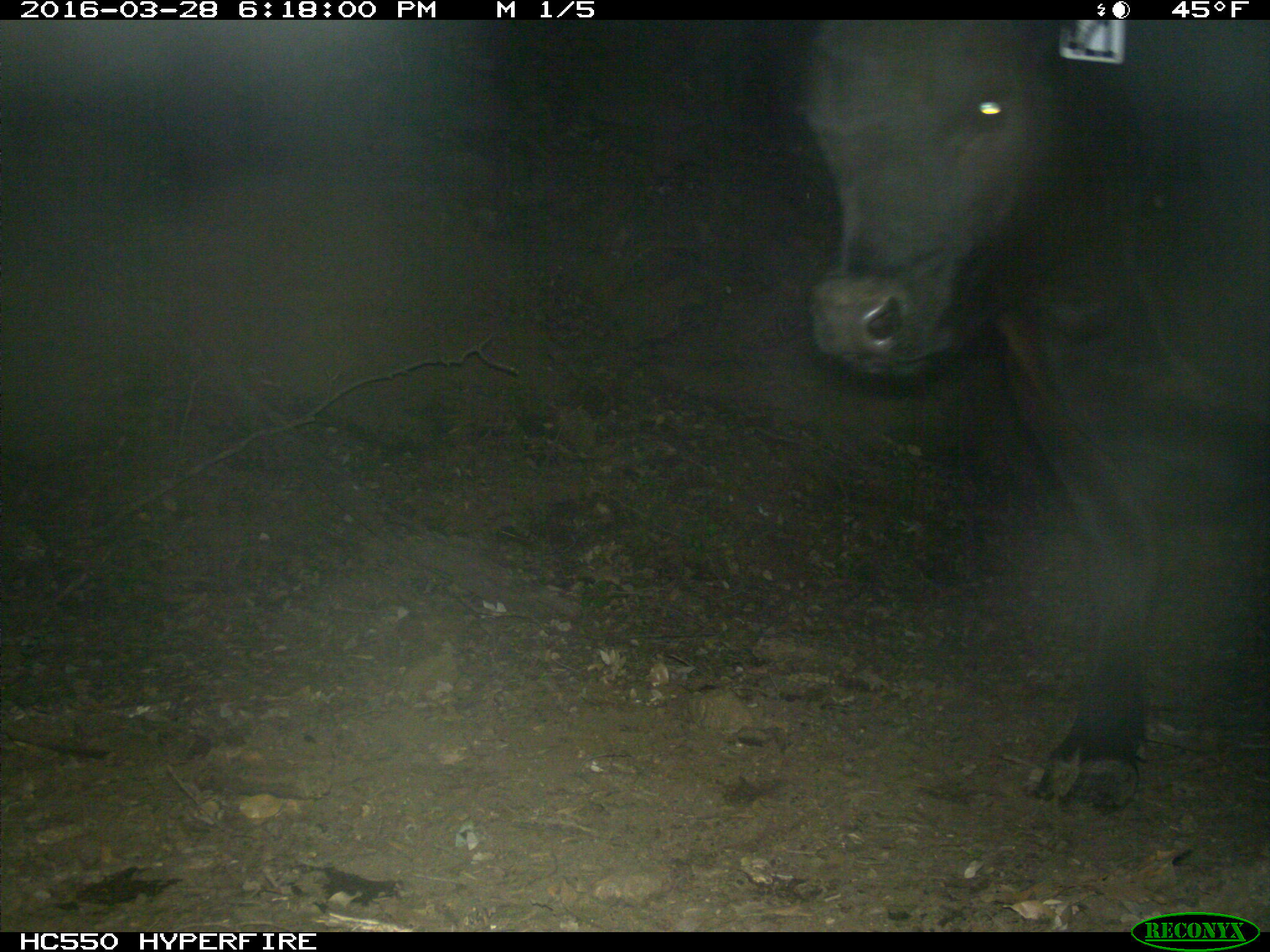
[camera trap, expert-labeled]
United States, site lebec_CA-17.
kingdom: Animalia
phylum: Chordata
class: Mammalia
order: Artiodactyla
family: Bovidae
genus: Bos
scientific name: Bos taurus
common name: domestic cow